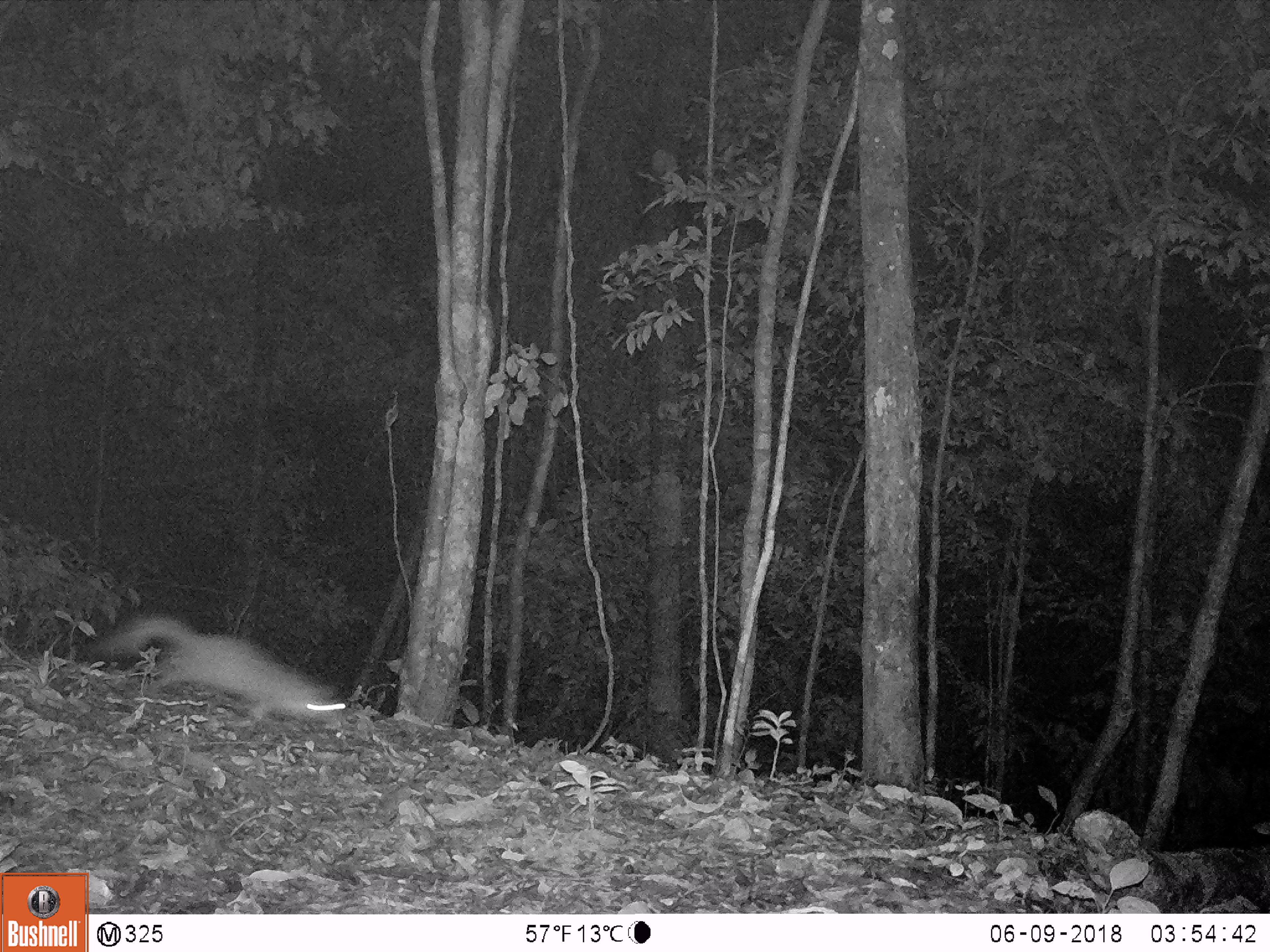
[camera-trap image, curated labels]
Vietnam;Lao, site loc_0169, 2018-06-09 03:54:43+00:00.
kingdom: Animalia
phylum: Chordata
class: Mammalia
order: Carnivora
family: Mustelidae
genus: Melogale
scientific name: Melogale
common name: ferret badger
Ferret badger (Melogale). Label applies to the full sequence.